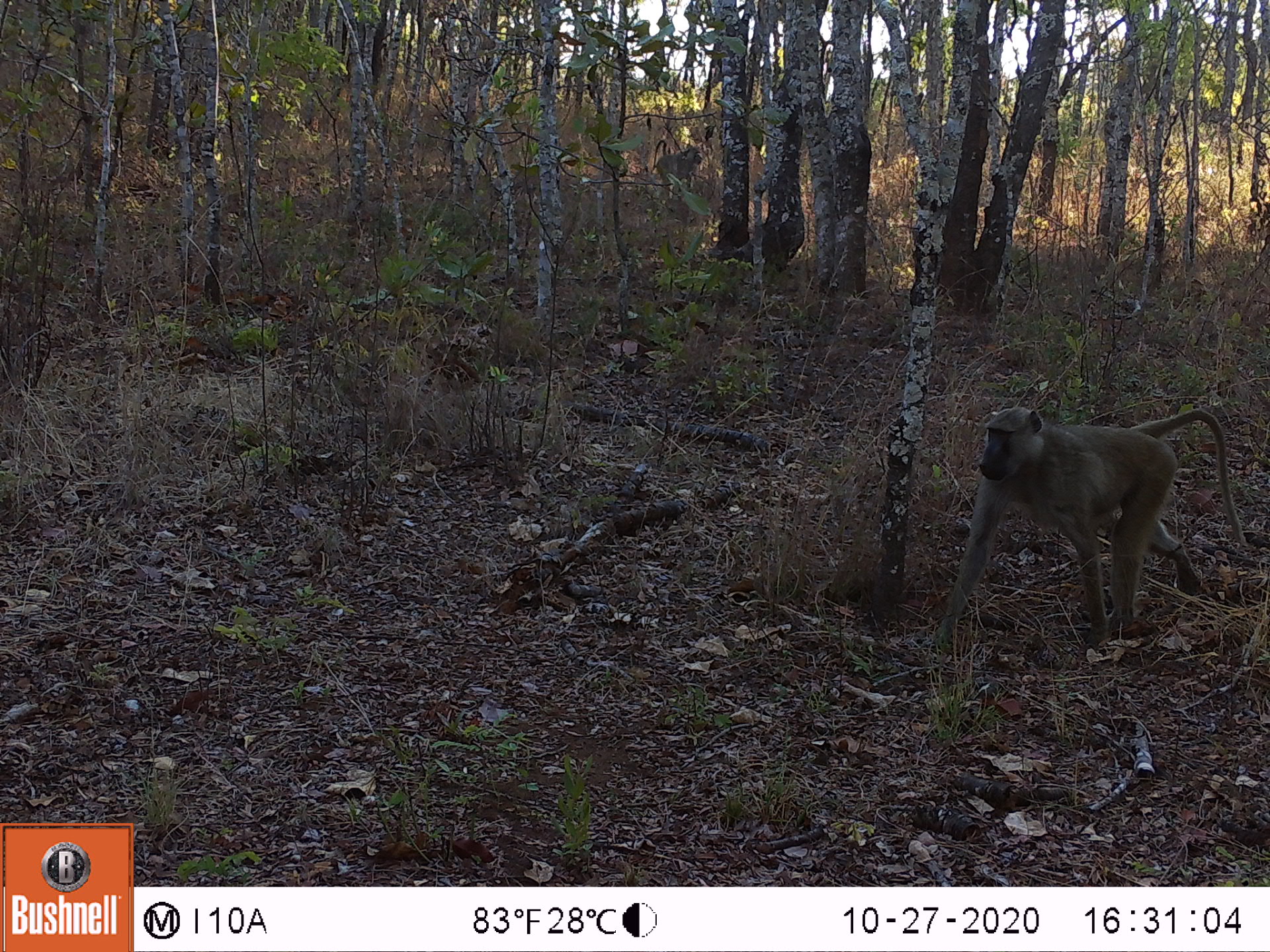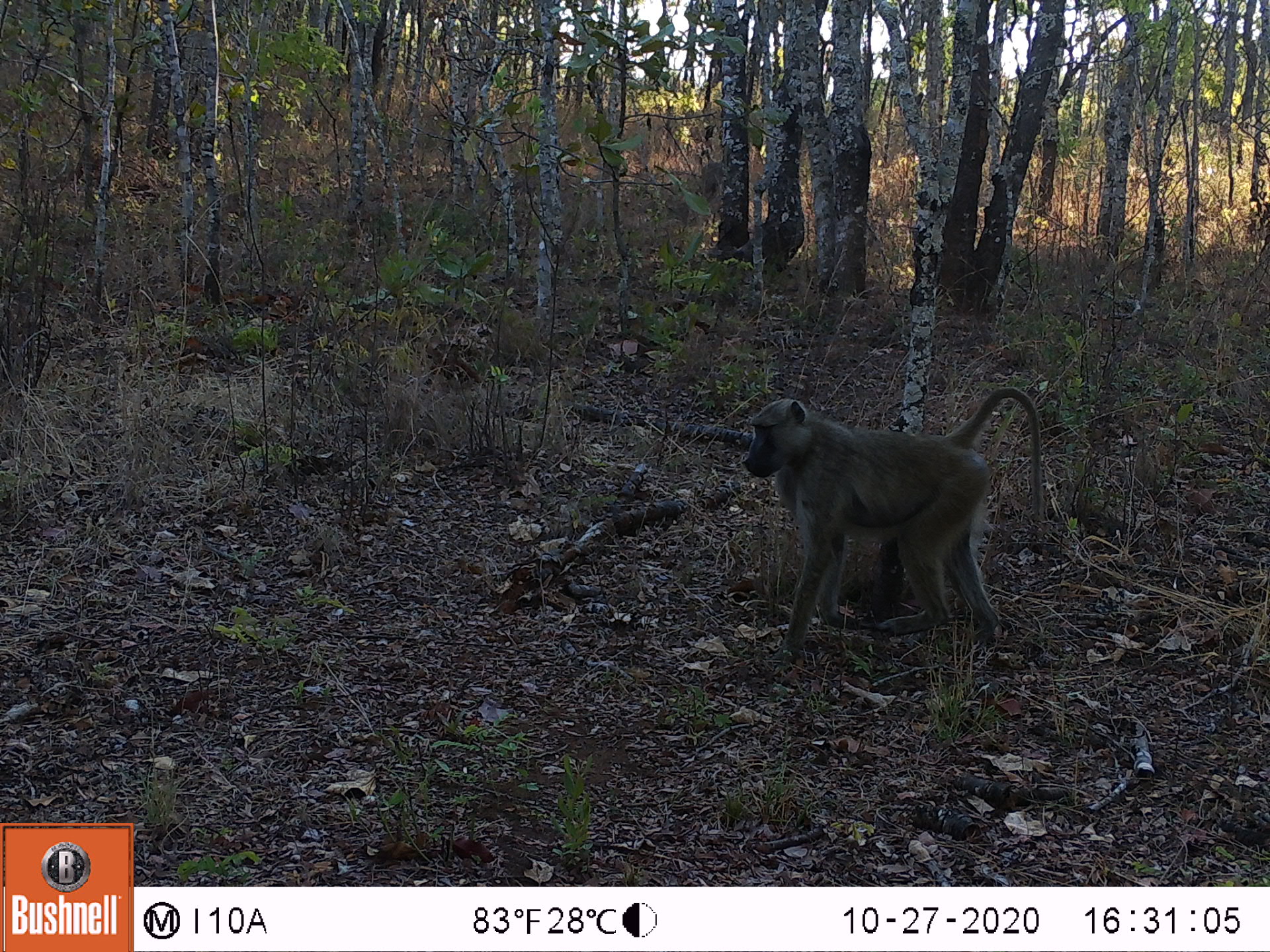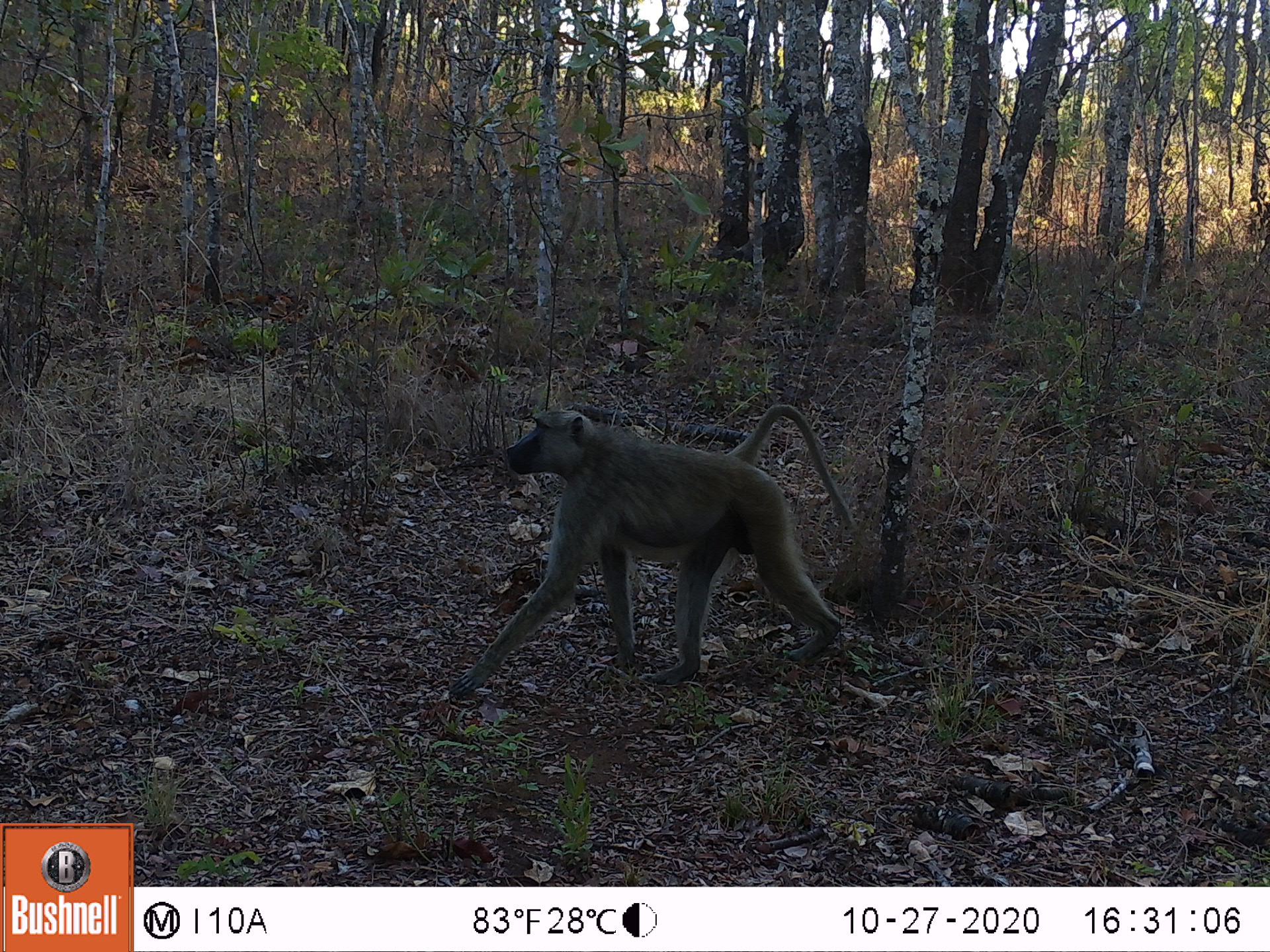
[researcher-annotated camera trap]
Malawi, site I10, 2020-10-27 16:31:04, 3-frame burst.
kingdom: Animalia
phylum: Chordata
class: Mammalia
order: Primates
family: Cercopithecidae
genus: Papio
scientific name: Papio cynocephalus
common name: yellow baboon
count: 1